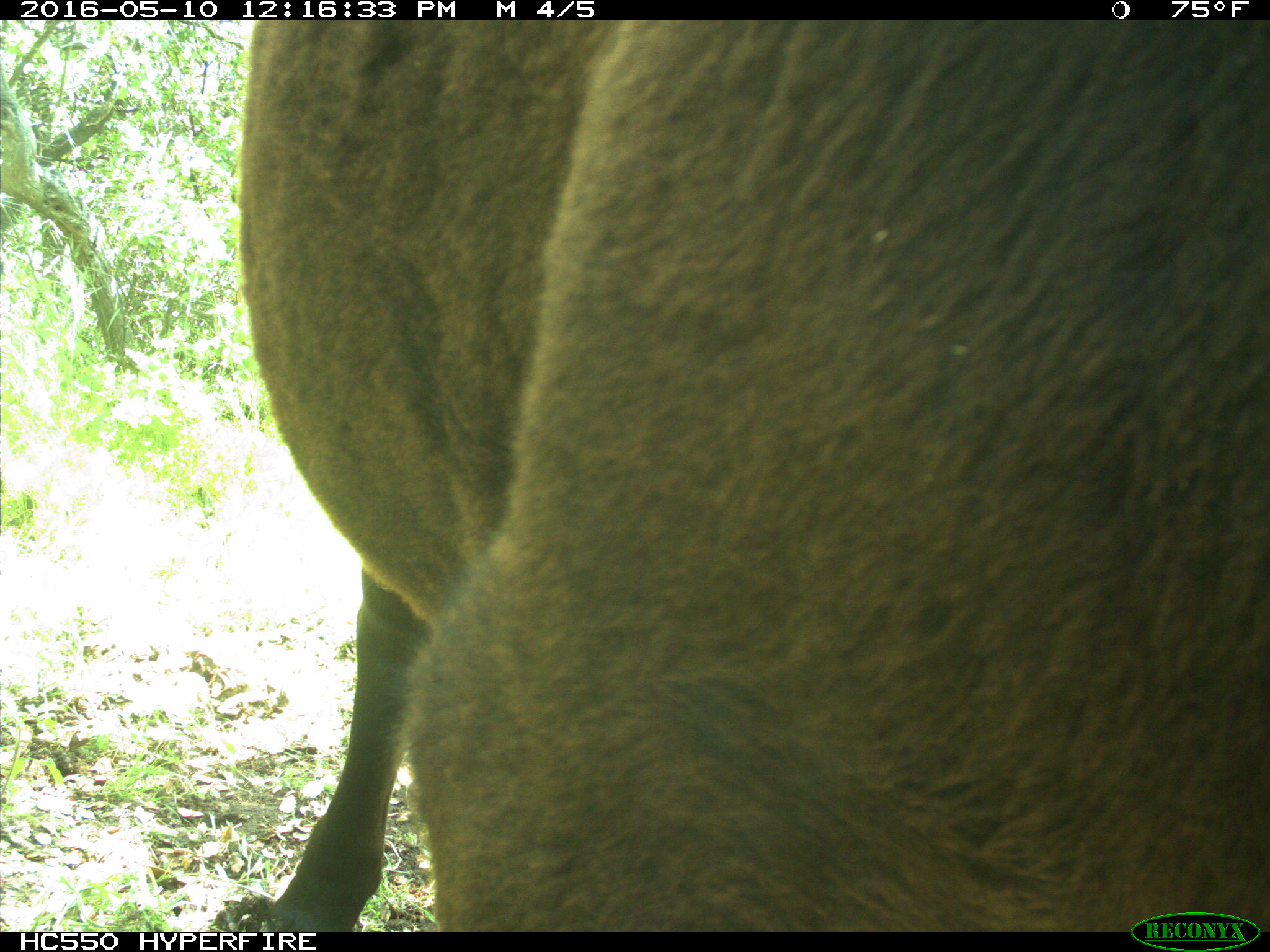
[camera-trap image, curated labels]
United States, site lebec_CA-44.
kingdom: Animalia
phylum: Chordata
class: Mammalia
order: Artiodactyla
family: Bovidae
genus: Bos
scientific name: Bos taurus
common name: domestic cow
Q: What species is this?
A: Bos taurus (domestic cow).